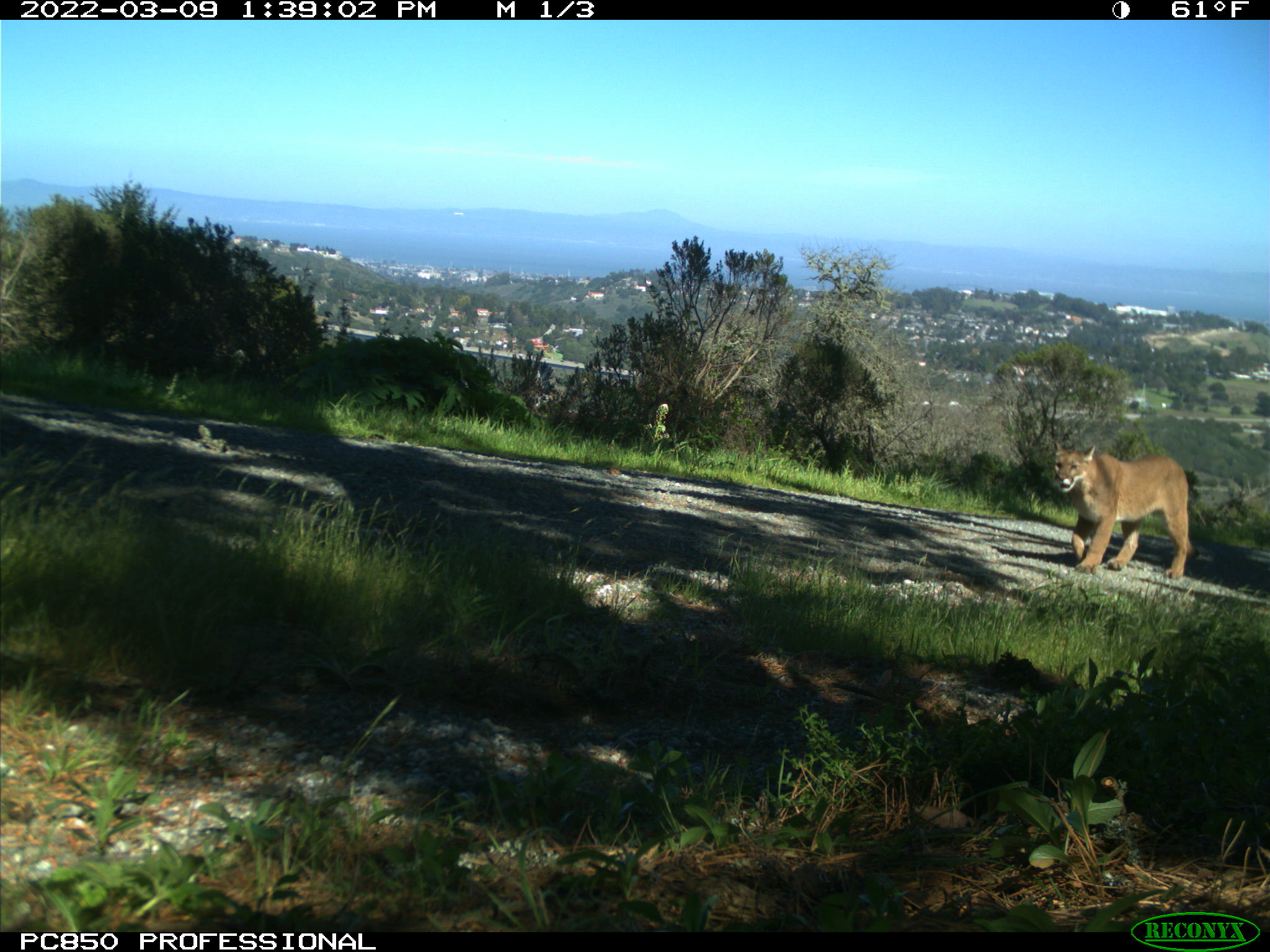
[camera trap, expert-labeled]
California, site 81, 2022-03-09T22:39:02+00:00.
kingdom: Animalia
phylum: Chordata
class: Mammalia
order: Carnivora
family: Felidae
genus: Puma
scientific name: Puma concolor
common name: puma